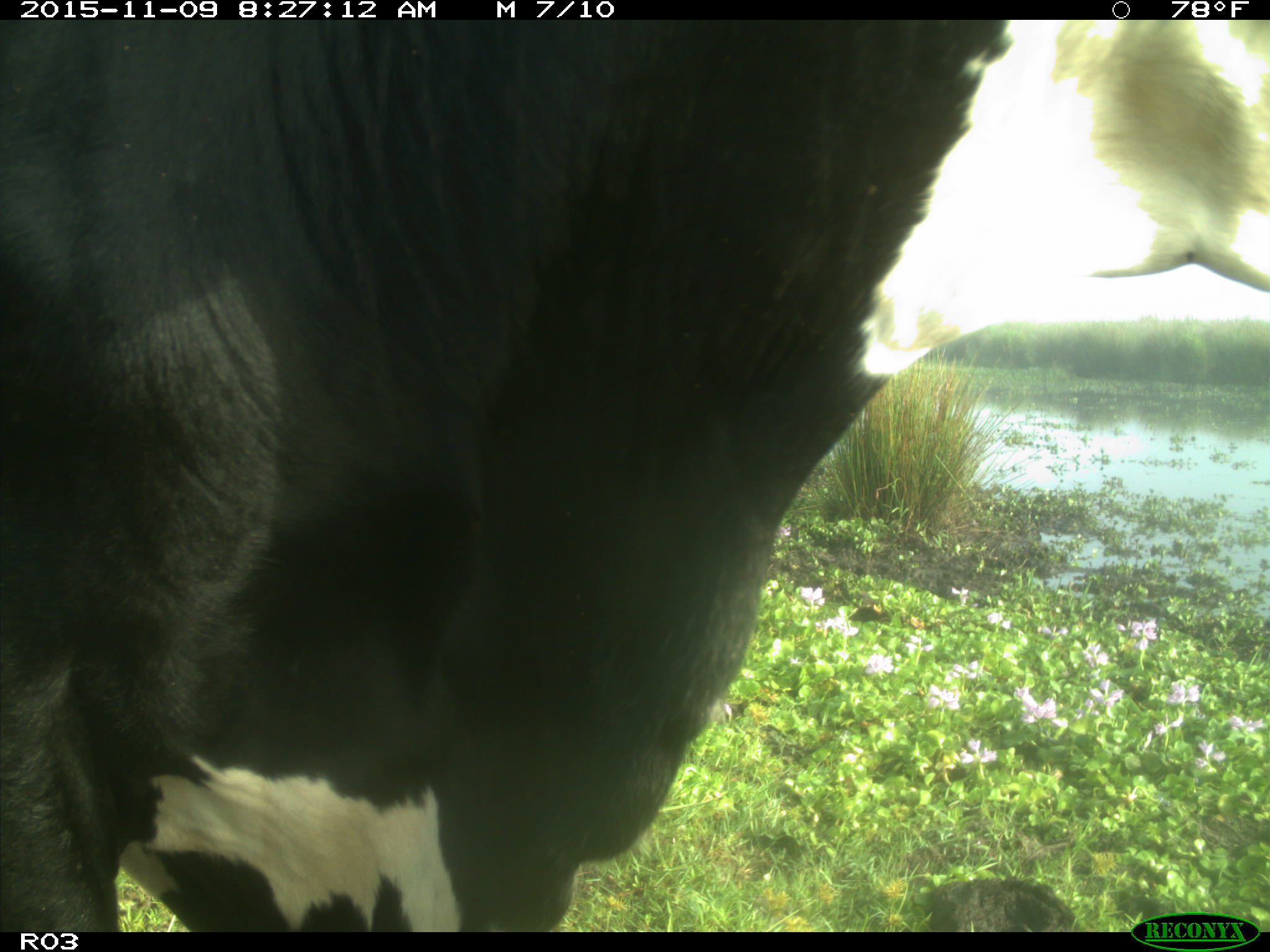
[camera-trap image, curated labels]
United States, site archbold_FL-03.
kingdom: Animalia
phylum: Chordata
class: Mammalia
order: Artiodactyla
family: Bovidae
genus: Bos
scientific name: Bos taurus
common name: domestic cow